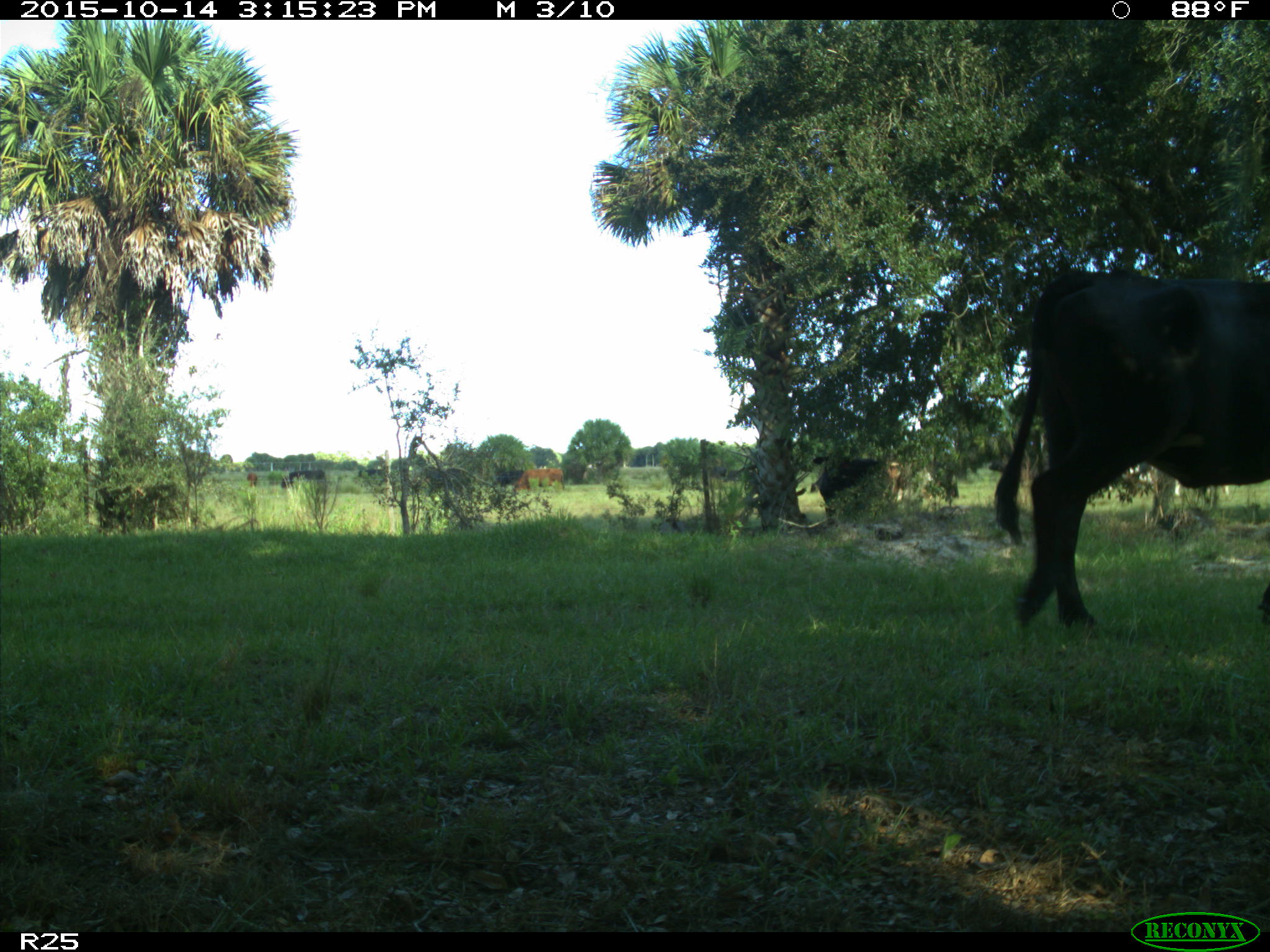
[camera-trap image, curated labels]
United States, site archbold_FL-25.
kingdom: Animalia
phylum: Chordata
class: Mammalia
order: Artiodactyla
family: Bovidae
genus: Bos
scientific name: Bos taurus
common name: domestic cow